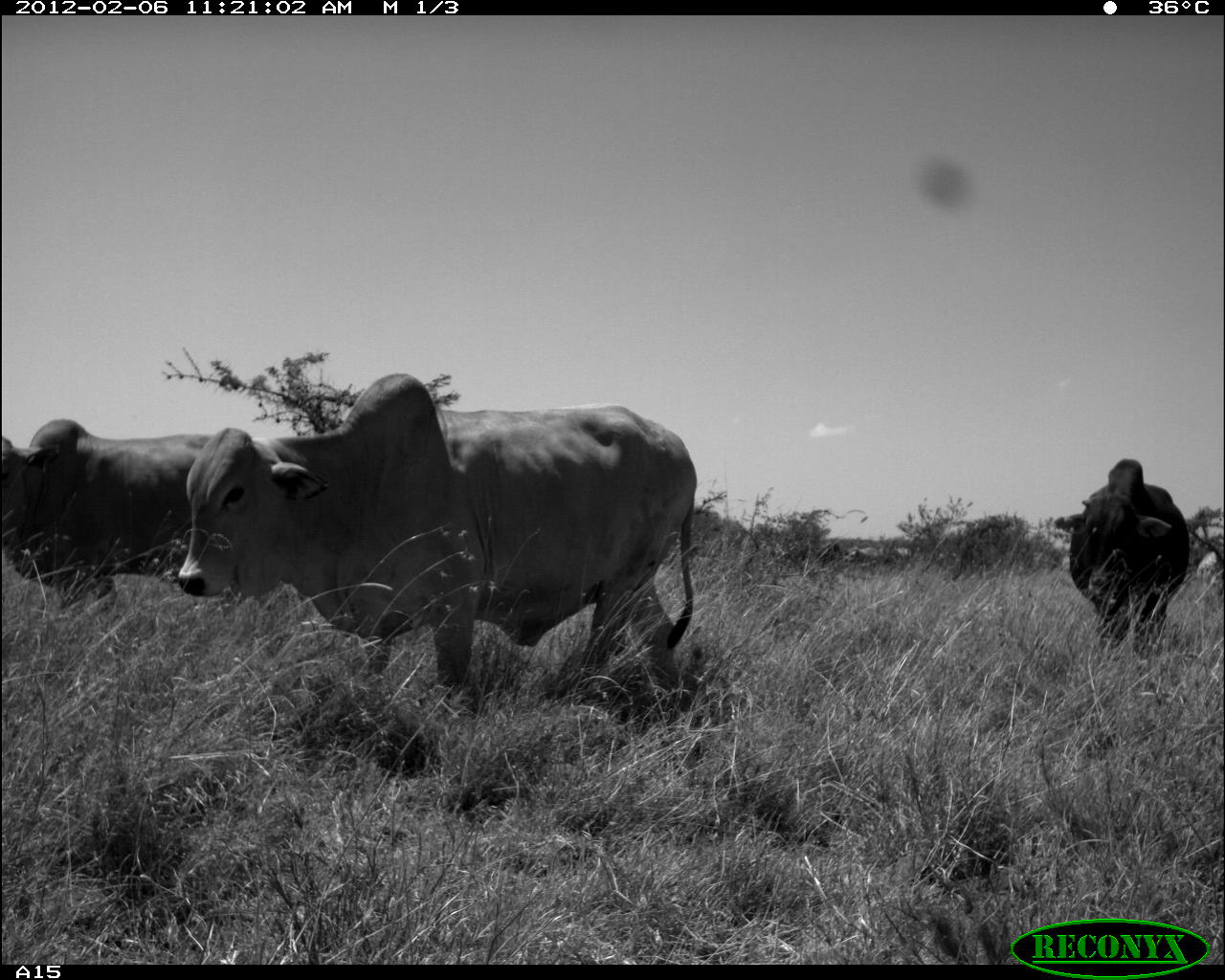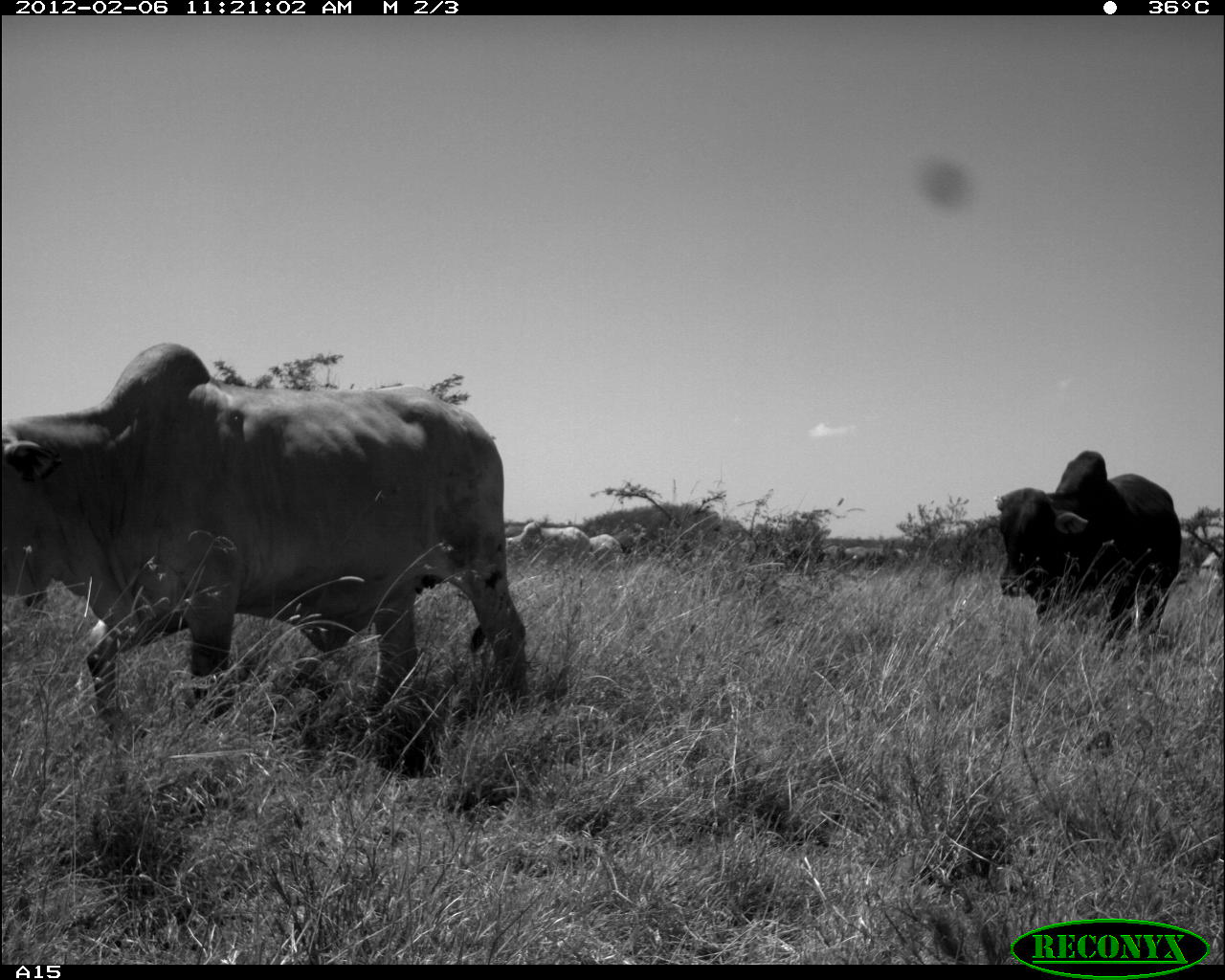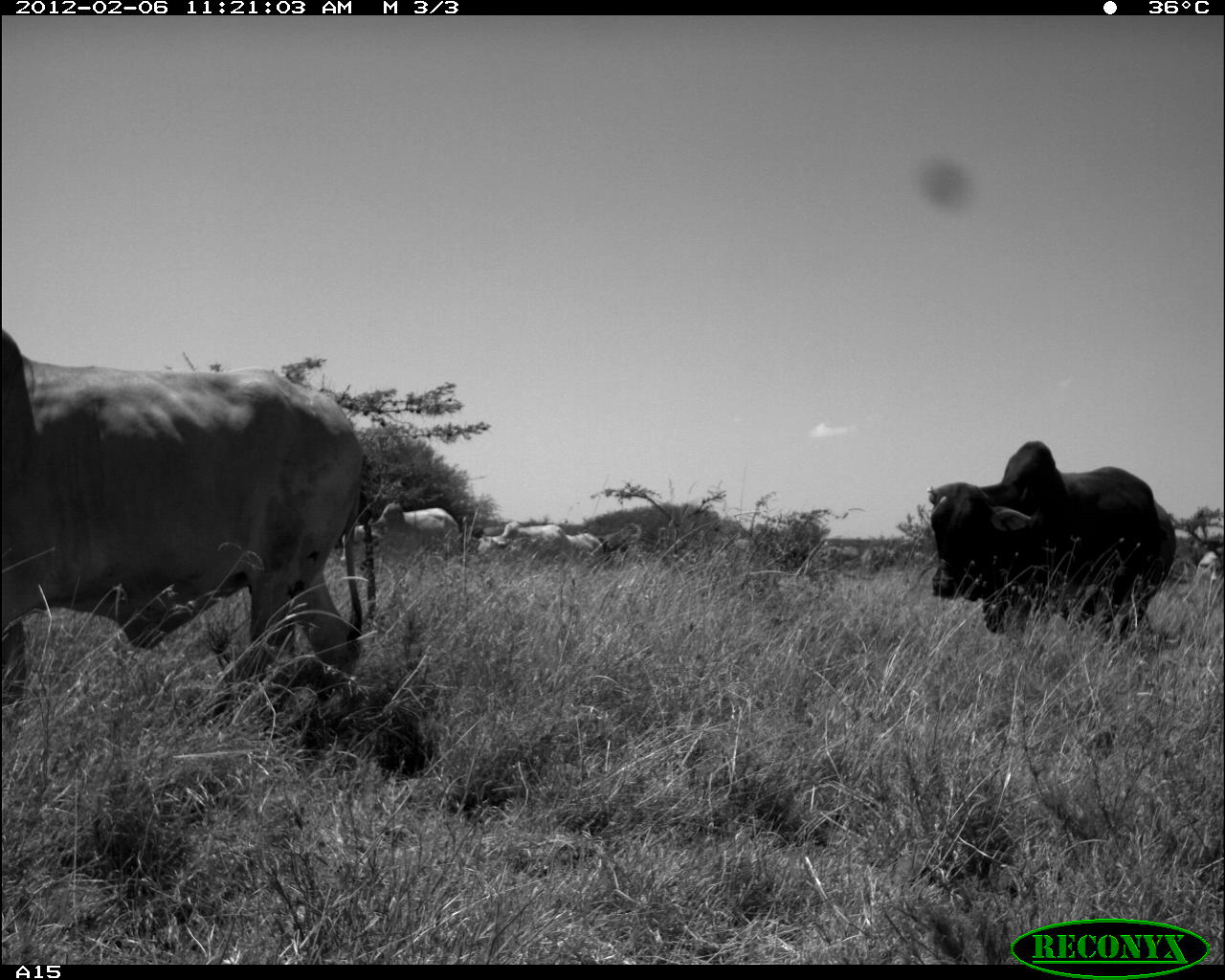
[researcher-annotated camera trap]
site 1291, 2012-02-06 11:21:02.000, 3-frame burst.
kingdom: Animalia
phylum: Chordata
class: Mammalia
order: Artiodactyla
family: Bovidae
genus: Bos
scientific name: Bos taurus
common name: domestic cattle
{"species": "Bos taurus (domestic cattle)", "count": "3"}